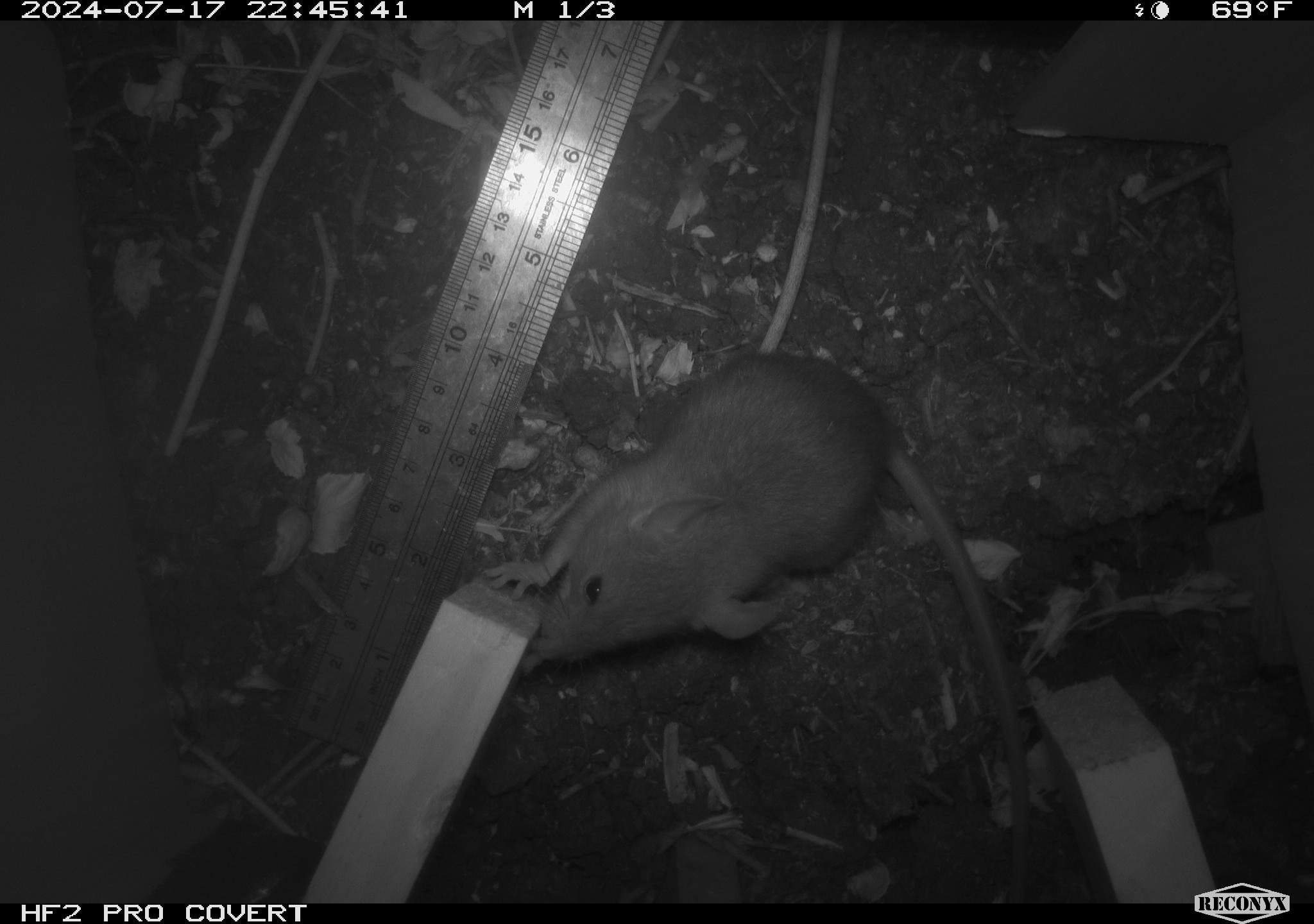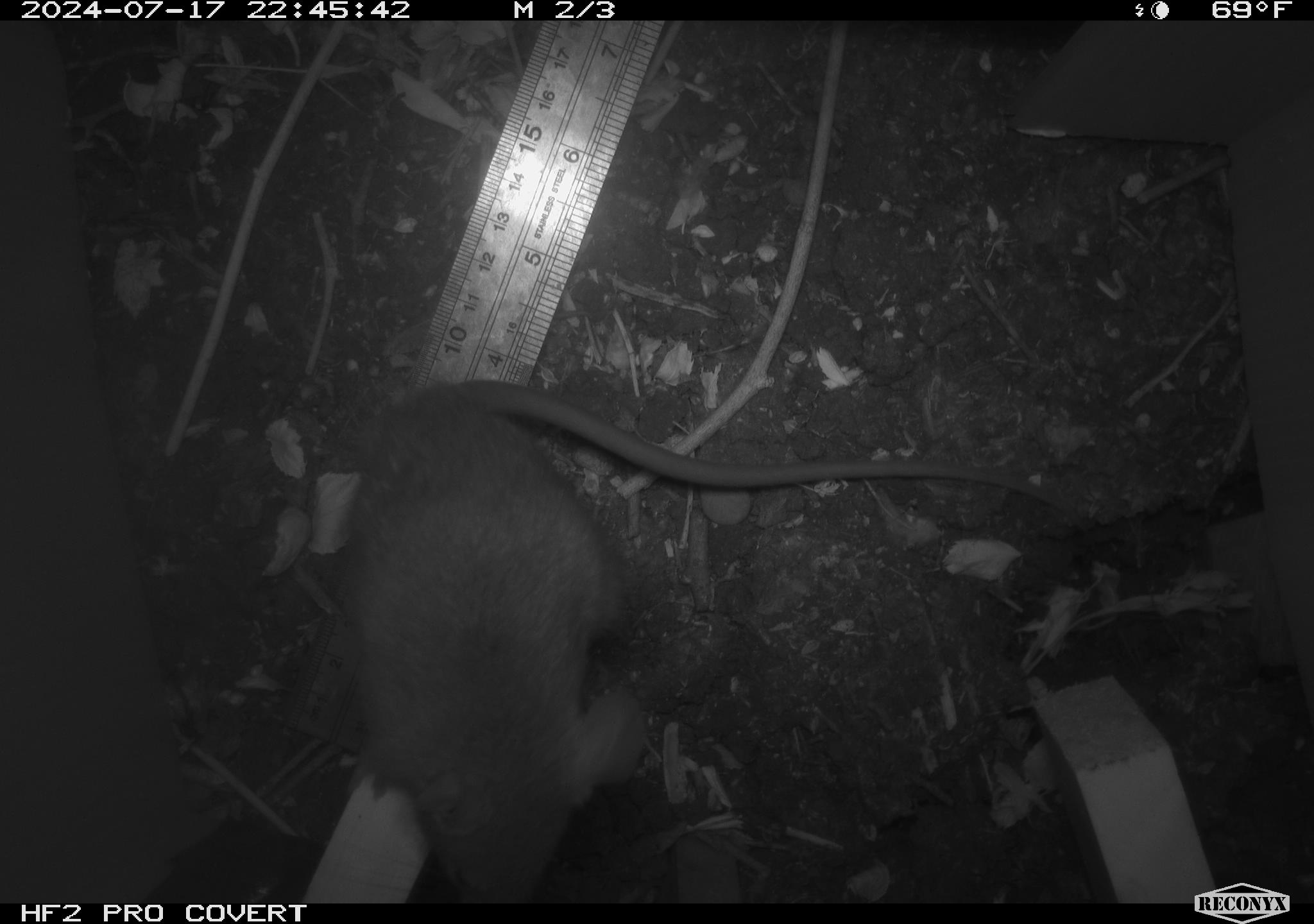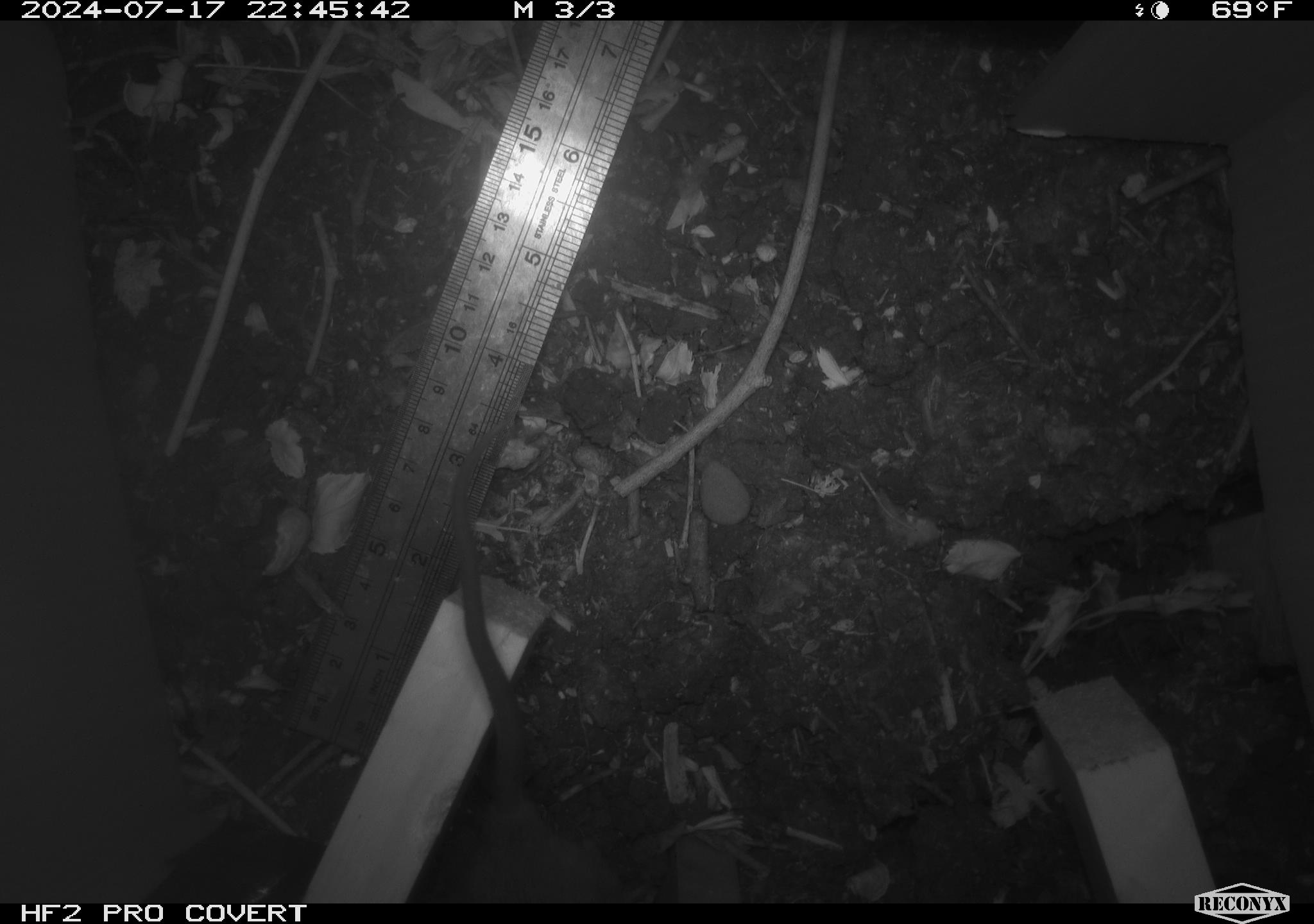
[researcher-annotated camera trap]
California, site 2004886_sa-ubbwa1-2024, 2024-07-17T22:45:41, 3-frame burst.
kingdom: Animalia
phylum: Chordata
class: Mammalia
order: Rodentia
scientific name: Rodentia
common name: woodrat or rat or mouse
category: woodrat or rat or mouse species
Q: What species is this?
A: Woodrat or rat or mouse species (woodrat or rat or mouse) (Rodentia).